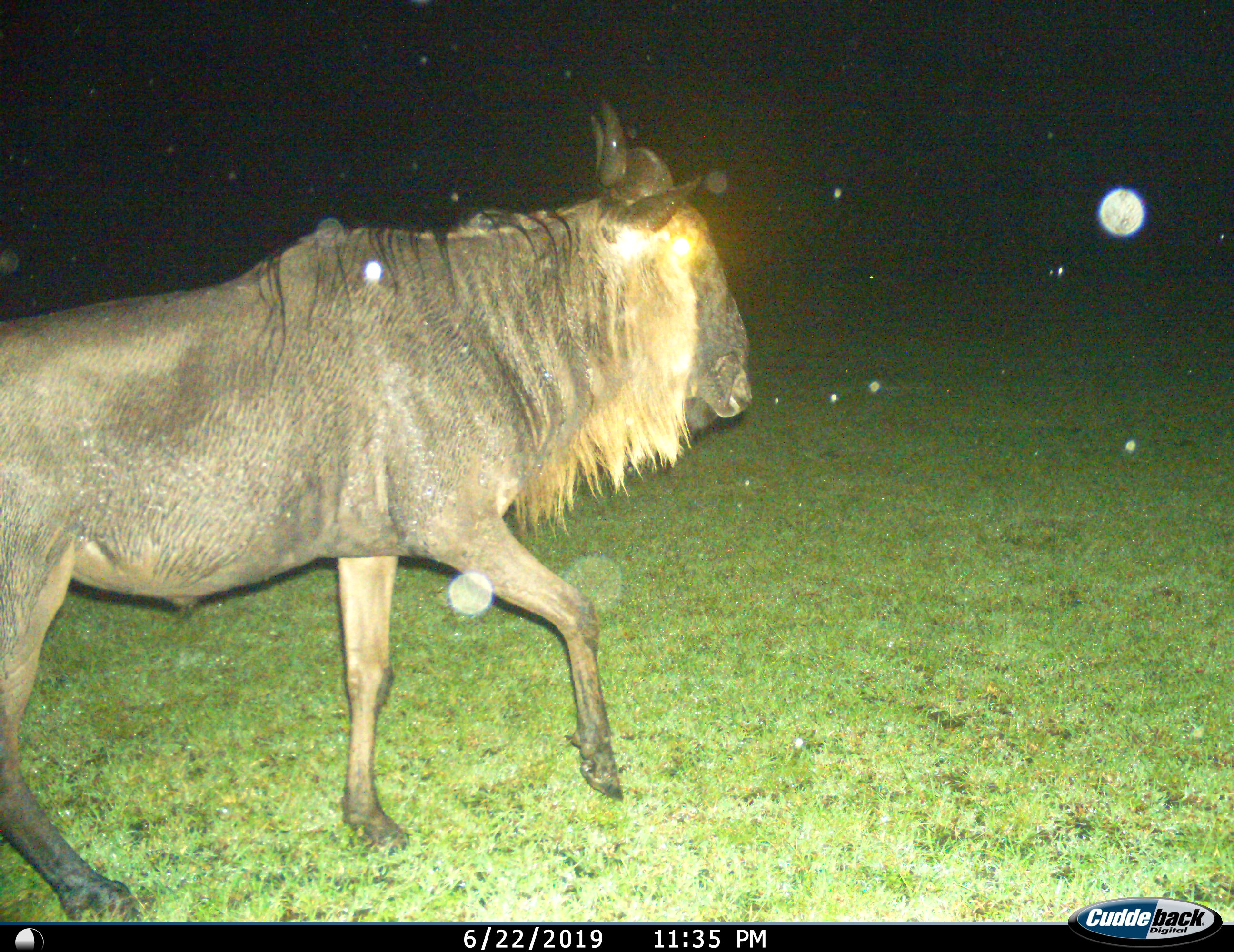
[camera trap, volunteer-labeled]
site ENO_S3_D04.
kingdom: Animalia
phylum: Chordata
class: Mammalia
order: Artiodactyla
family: Bovidae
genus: Connochaetes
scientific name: Connochaetes taurinus taurinus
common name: blue wildebeest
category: wildebeestblue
Wildebeestblue (blue wildebeest) (Connochaetes taurinus taurinus), count 1. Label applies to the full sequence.